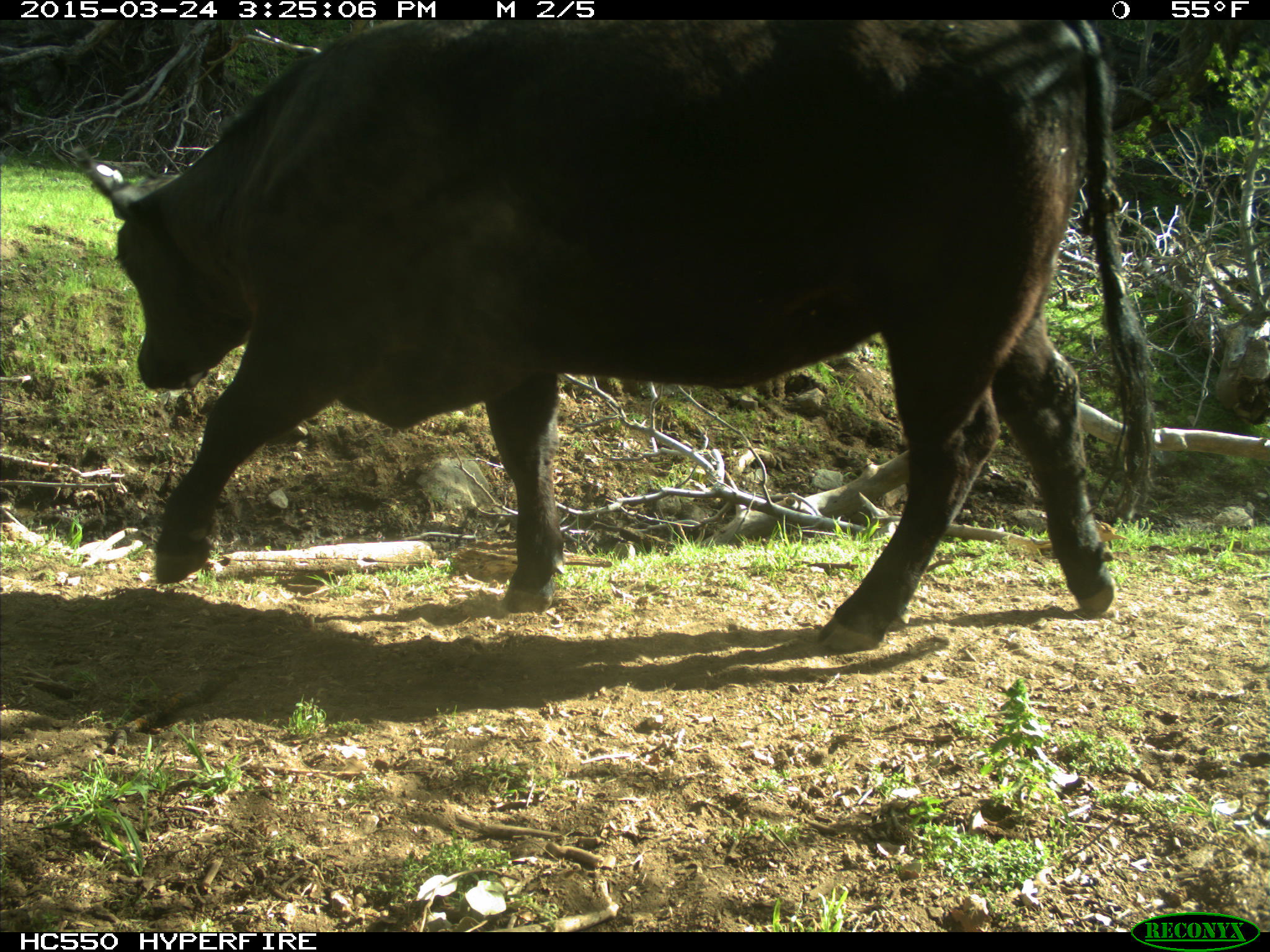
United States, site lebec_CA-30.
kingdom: Animalia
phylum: Chordata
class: Mammalia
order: Artiodactyla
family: Bovidae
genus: Bos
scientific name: Bos taurus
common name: domestic cow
Bos taurus (domestic cow).